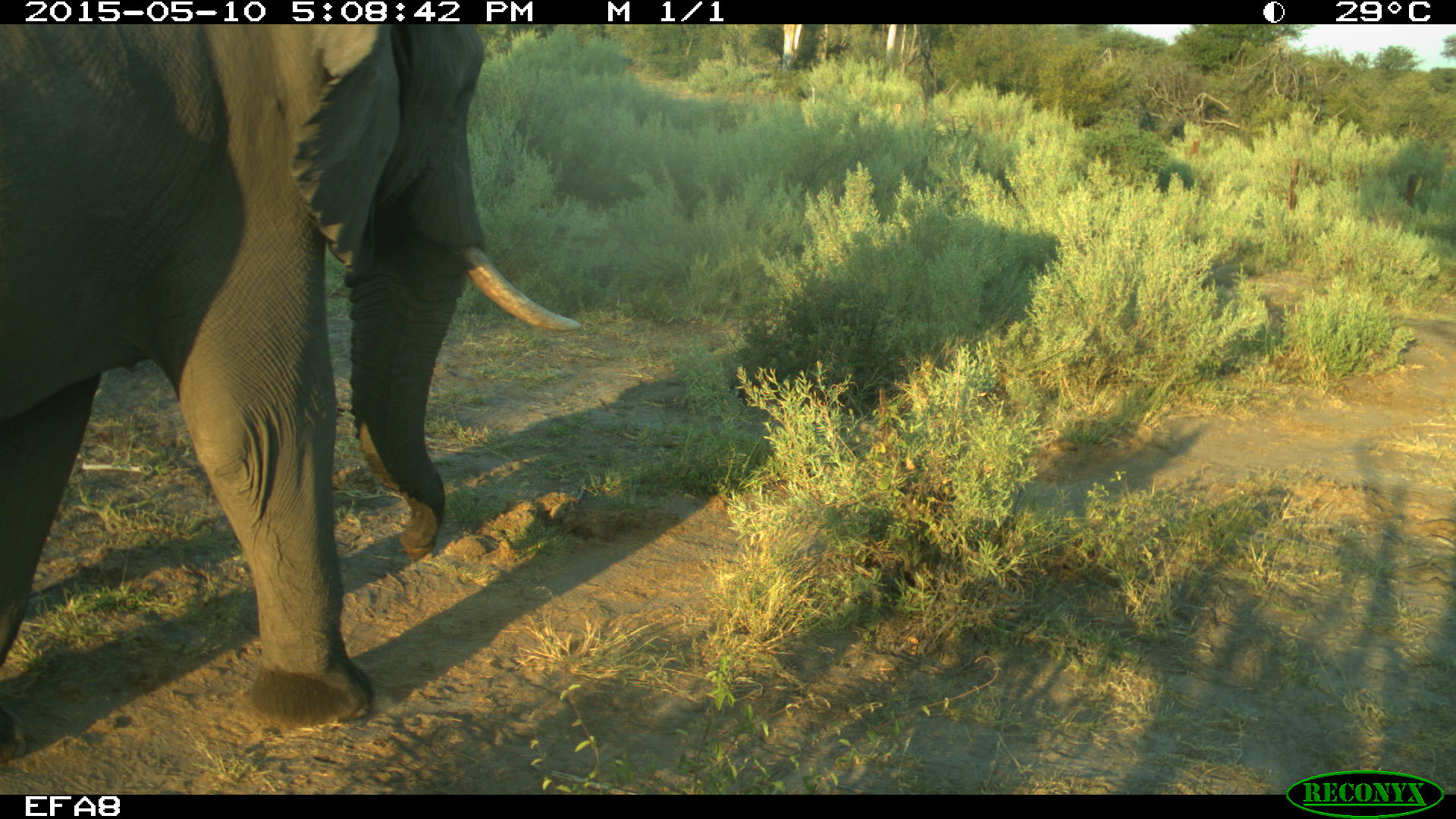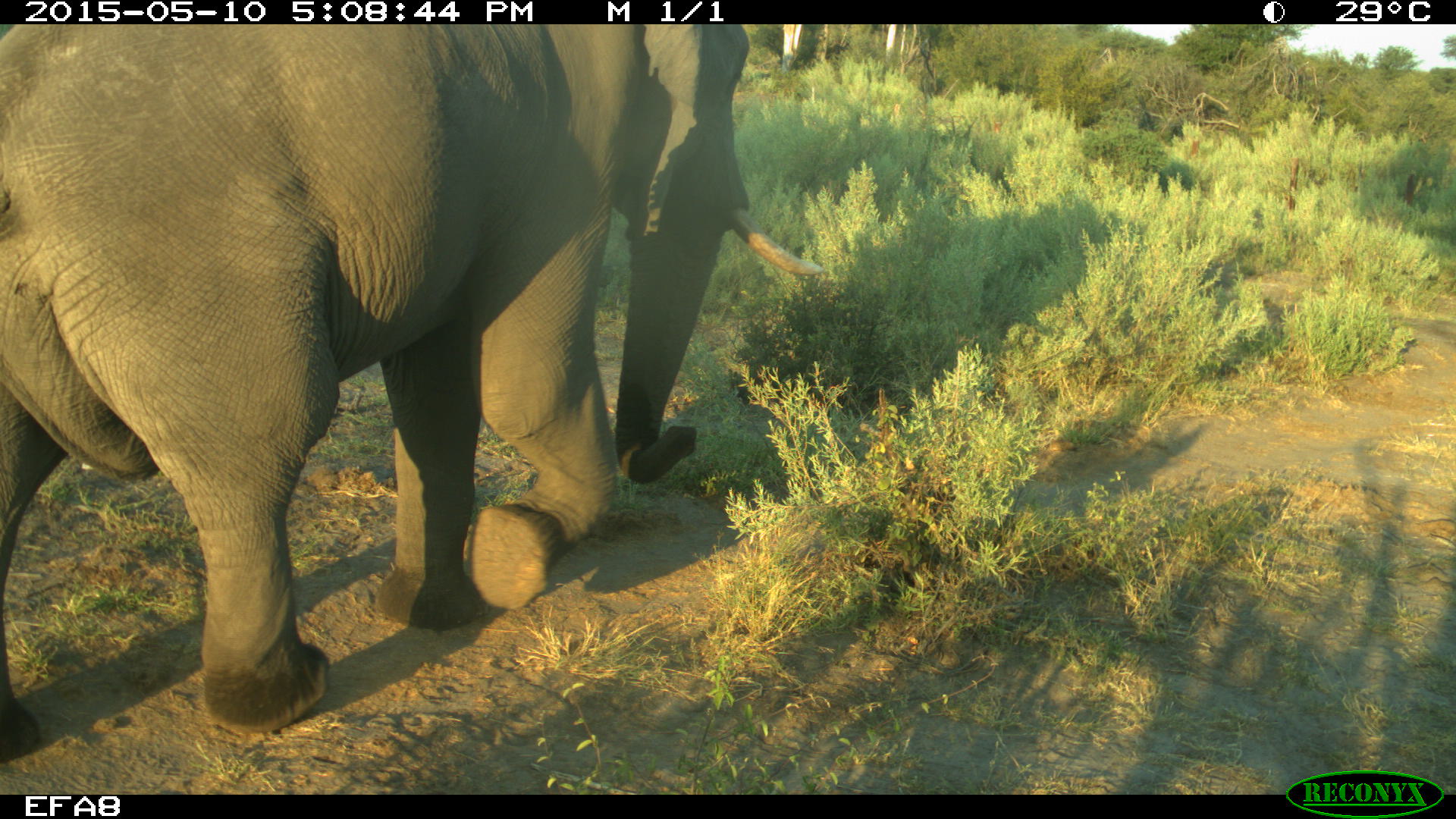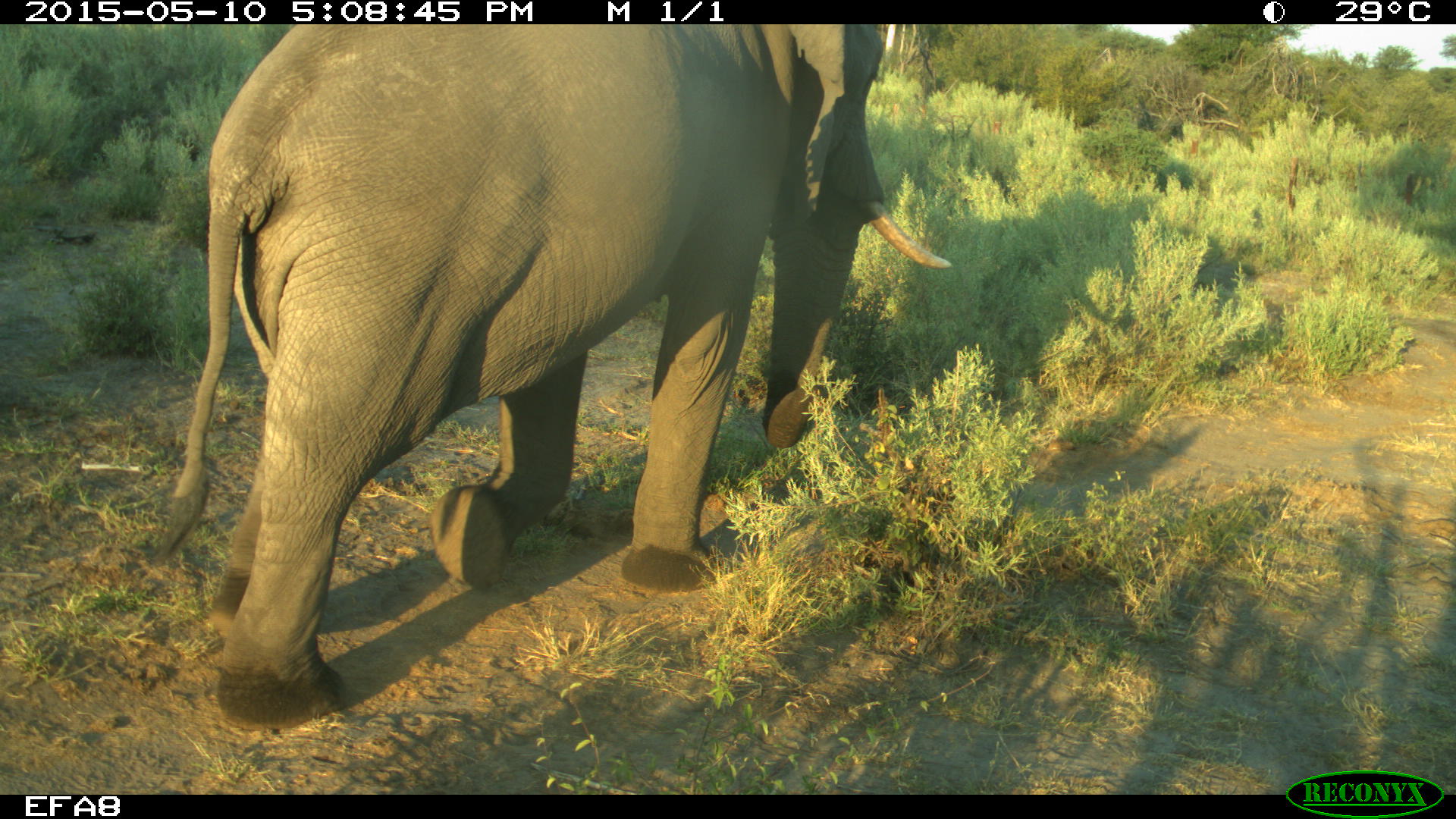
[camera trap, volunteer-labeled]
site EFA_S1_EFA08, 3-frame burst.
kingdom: Animalia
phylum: Chordata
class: Mammalia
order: Proboscidea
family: Elephantidae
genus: Loxodonta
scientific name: Loxodonta africana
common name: african bush elephant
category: elephant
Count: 1.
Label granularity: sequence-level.